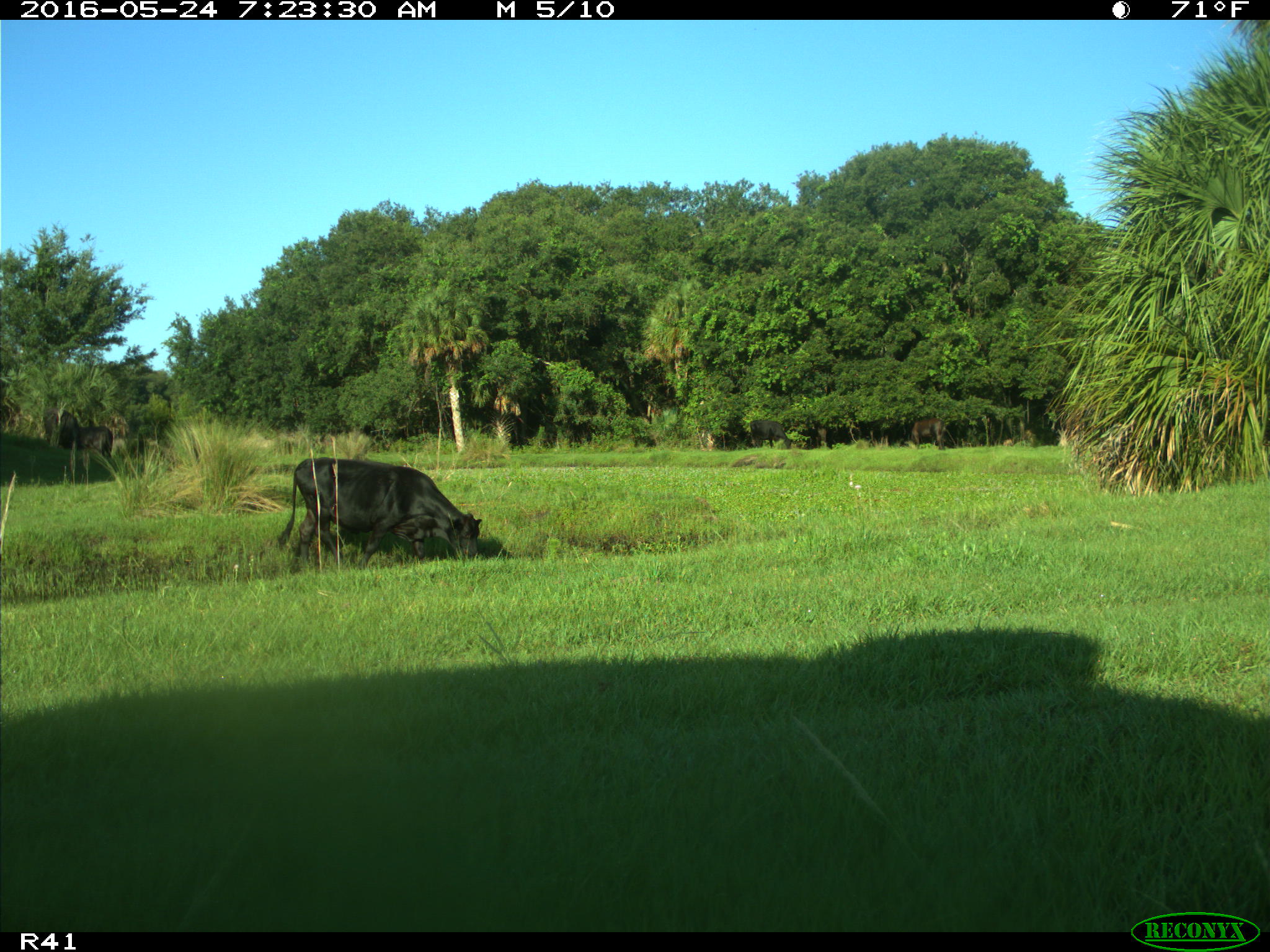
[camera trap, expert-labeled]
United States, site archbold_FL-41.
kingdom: Animalia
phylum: Chordata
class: Mammalia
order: Artiodactyla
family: Bovidae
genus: Bos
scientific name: Bos taurus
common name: domestic cow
Bos taurus (domestic cow).